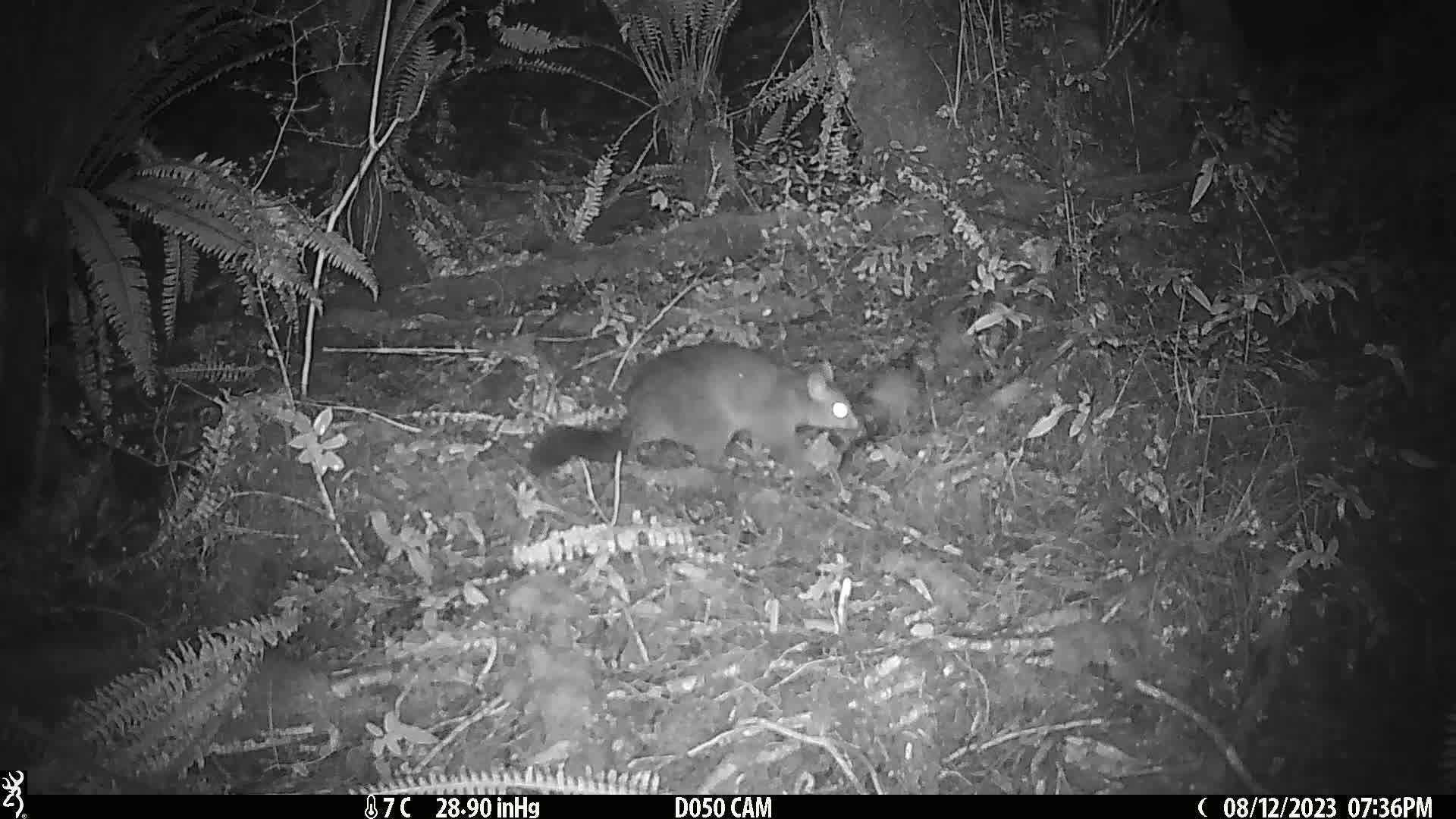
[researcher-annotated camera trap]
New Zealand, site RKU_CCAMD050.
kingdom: Animalia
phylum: Chordata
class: Mammalia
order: Diprotodontia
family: Phalangeridae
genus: Trichosurus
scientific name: Trichosurus vulpecula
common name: common brushtail possum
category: possum